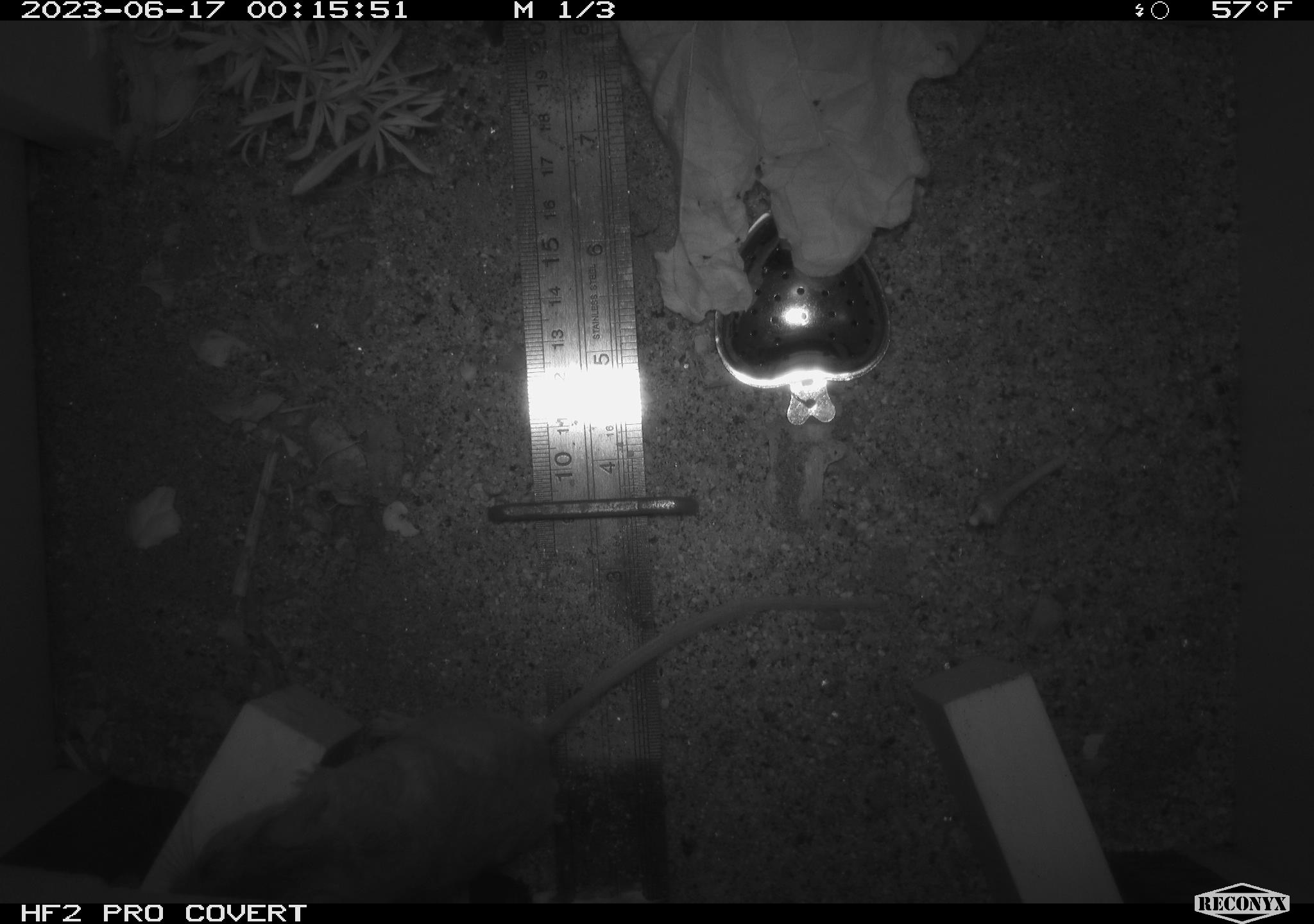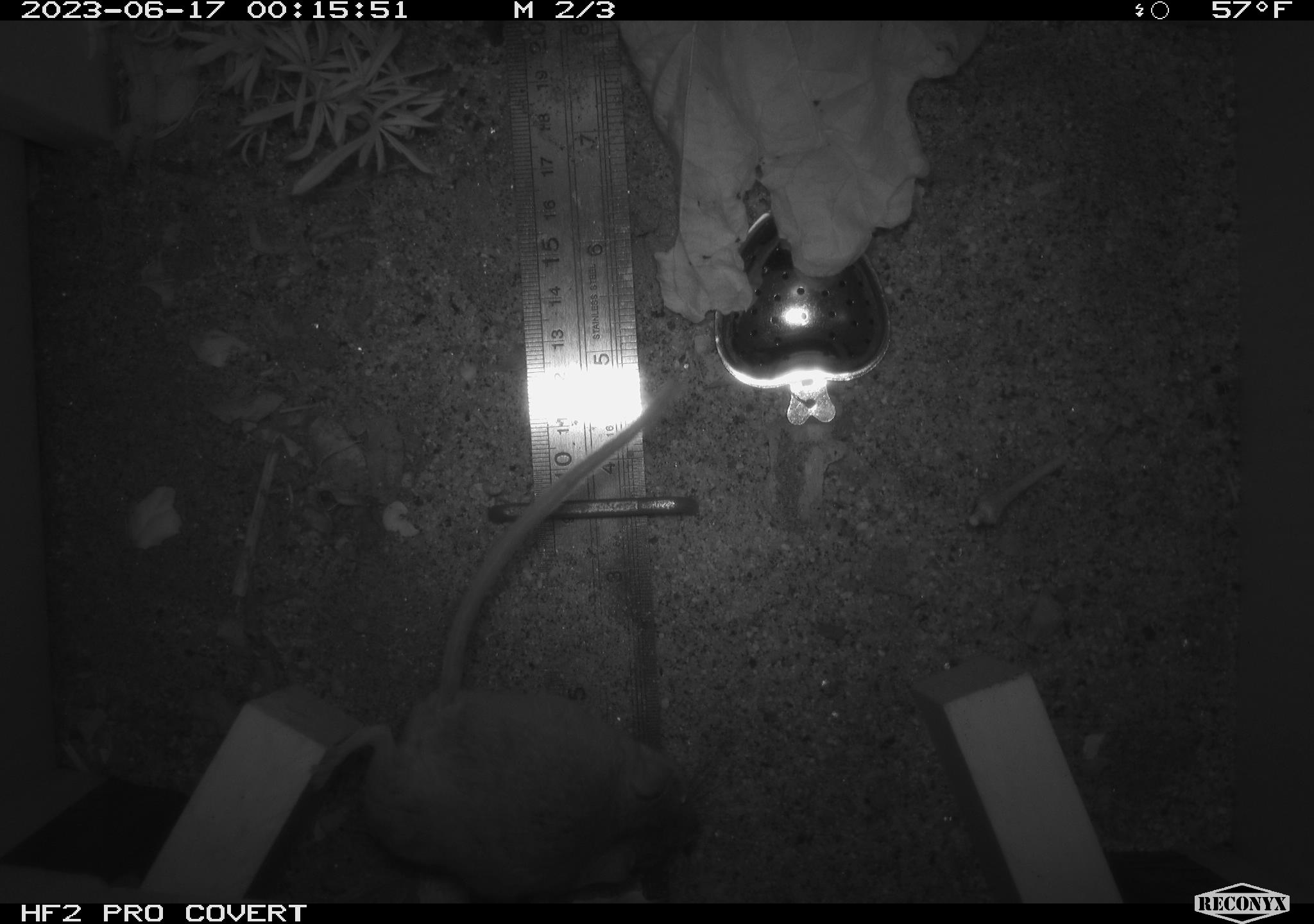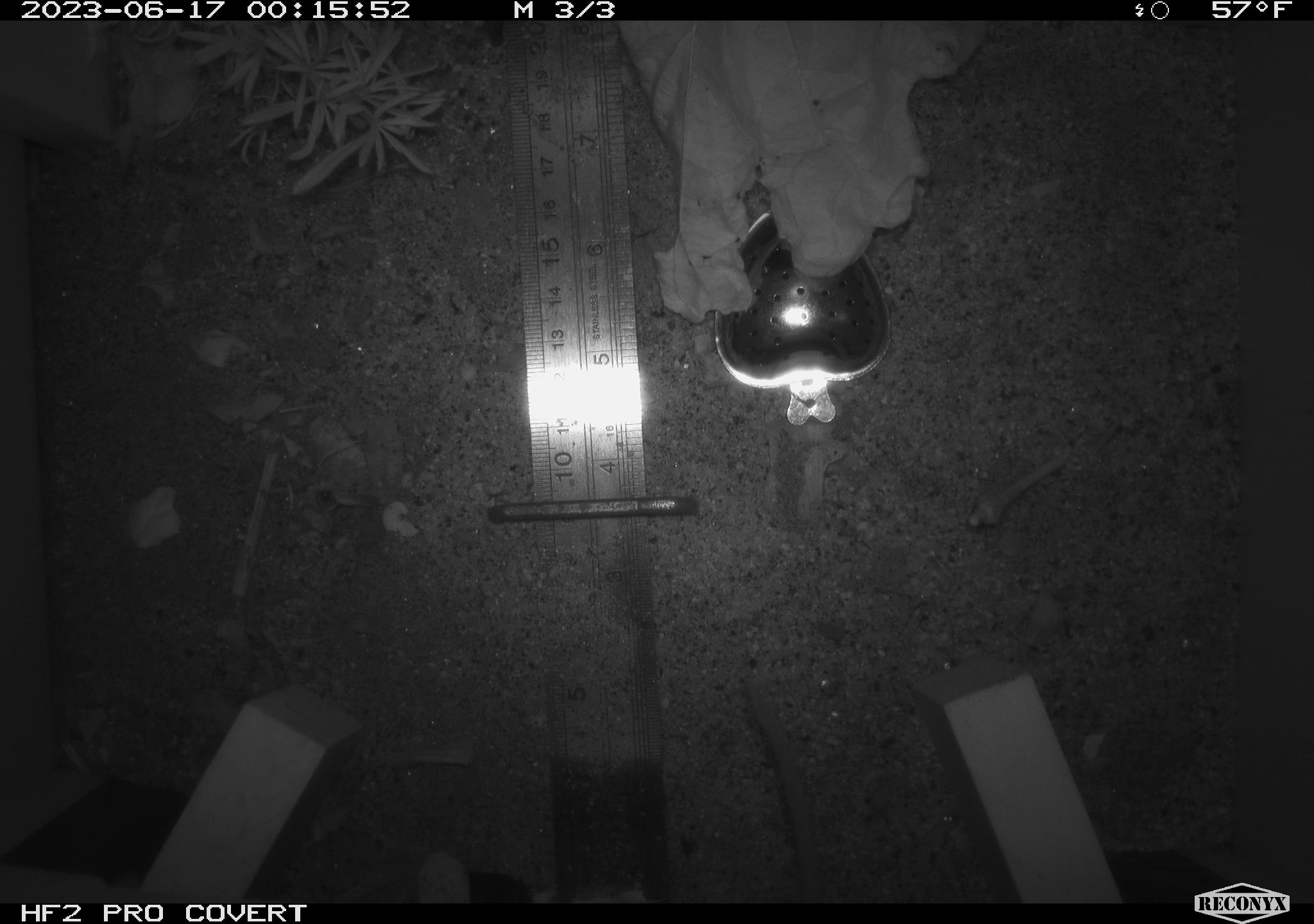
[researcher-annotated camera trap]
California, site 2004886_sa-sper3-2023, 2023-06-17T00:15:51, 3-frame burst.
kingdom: Animalia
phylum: Chordata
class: Mammalia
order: Rodentia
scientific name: Rodentia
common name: mouse species